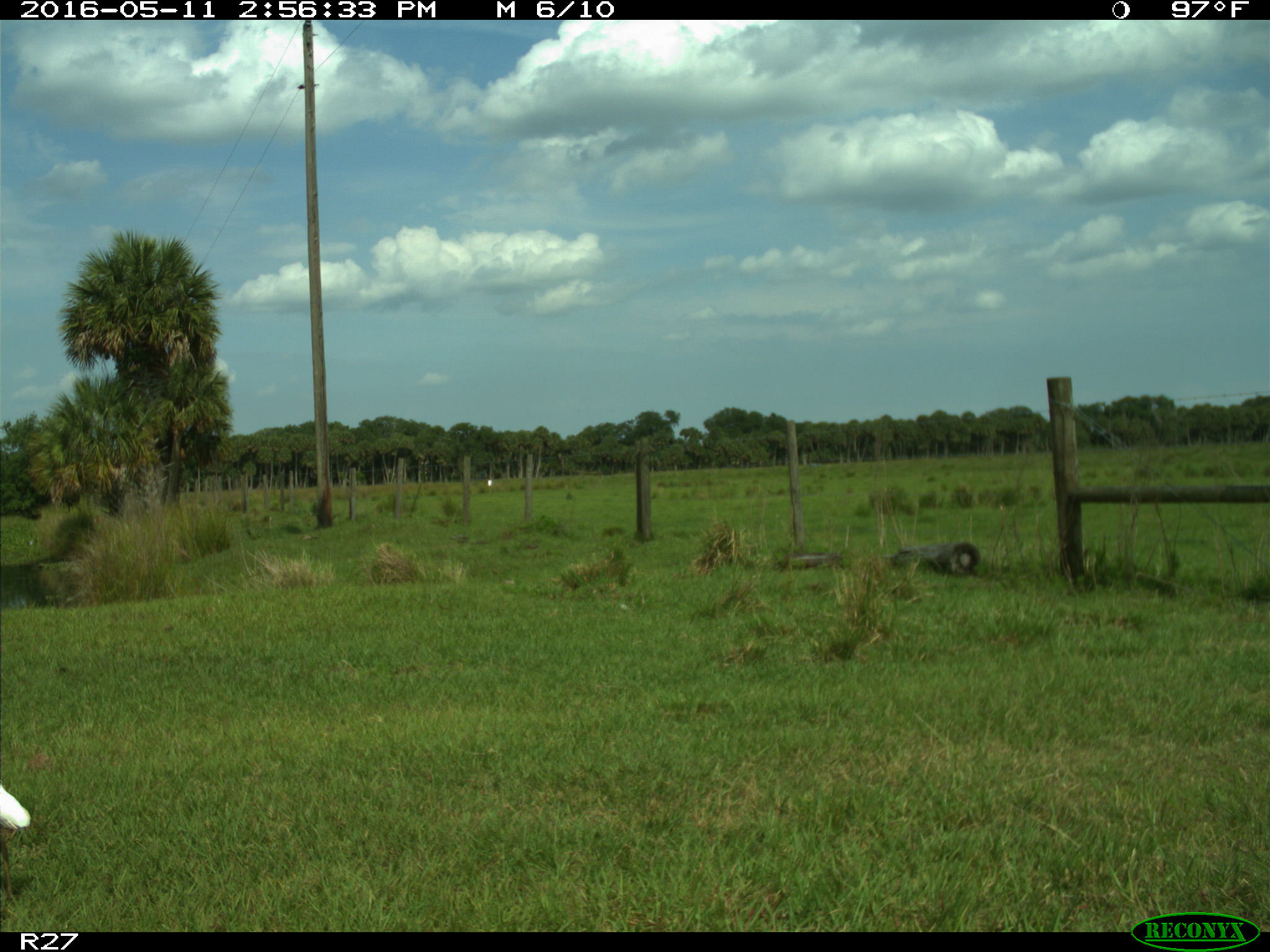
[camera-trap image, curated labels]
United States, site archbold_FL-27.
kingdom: Animalia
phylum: Chordata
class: Aves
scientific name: Aves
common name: birds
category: unidentified bird